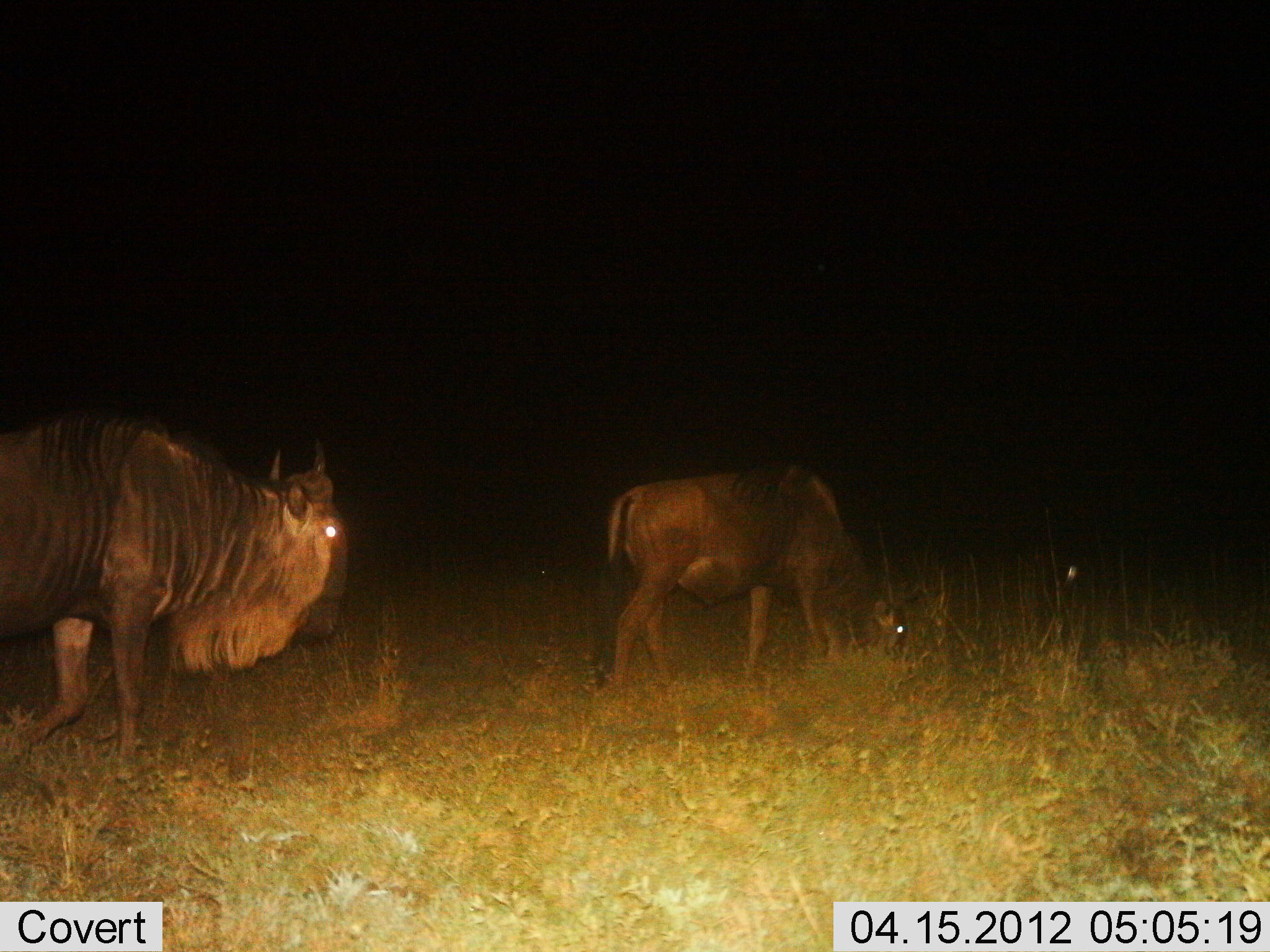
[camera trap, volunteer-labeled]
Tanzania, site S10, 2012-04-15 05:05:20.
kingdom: Animalia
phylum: Chordata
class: Mammalia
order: Artiodactyla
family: Bovidae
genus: Connochaetes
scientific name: Connochaetes taurinus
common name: blue wildebeest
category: wildebeest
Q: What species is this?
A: Wildebeest (blue wildebeest) (Connochaetes taurinus).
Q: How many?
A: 2.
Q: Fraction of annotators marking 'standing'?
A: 14%.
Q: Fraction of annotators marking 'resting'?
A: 7%.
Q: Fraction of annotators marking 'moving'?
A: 71%.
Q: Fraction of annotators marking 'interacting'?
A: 0%.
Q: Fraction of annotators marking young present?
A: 0%.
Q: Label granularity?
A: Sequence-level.